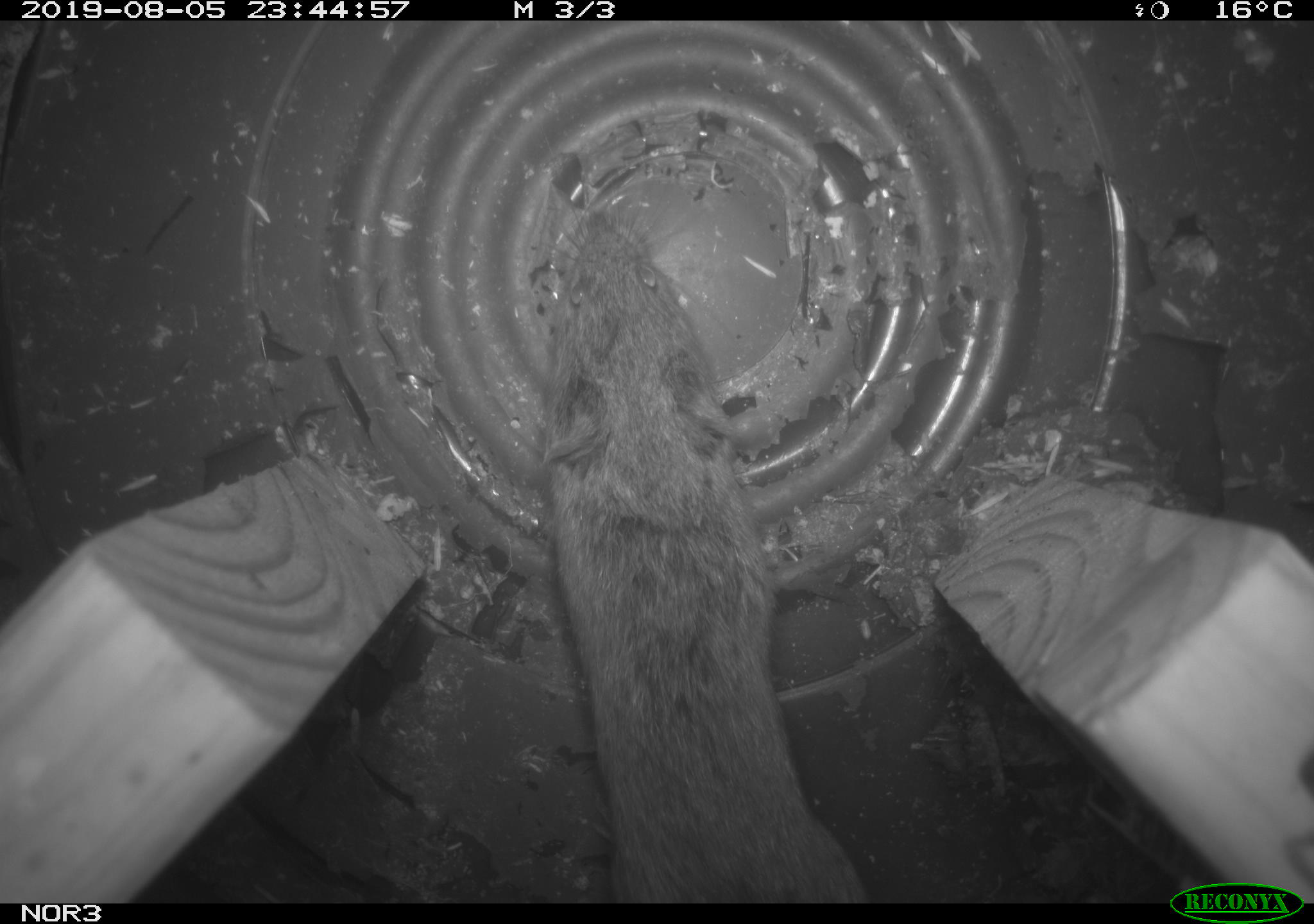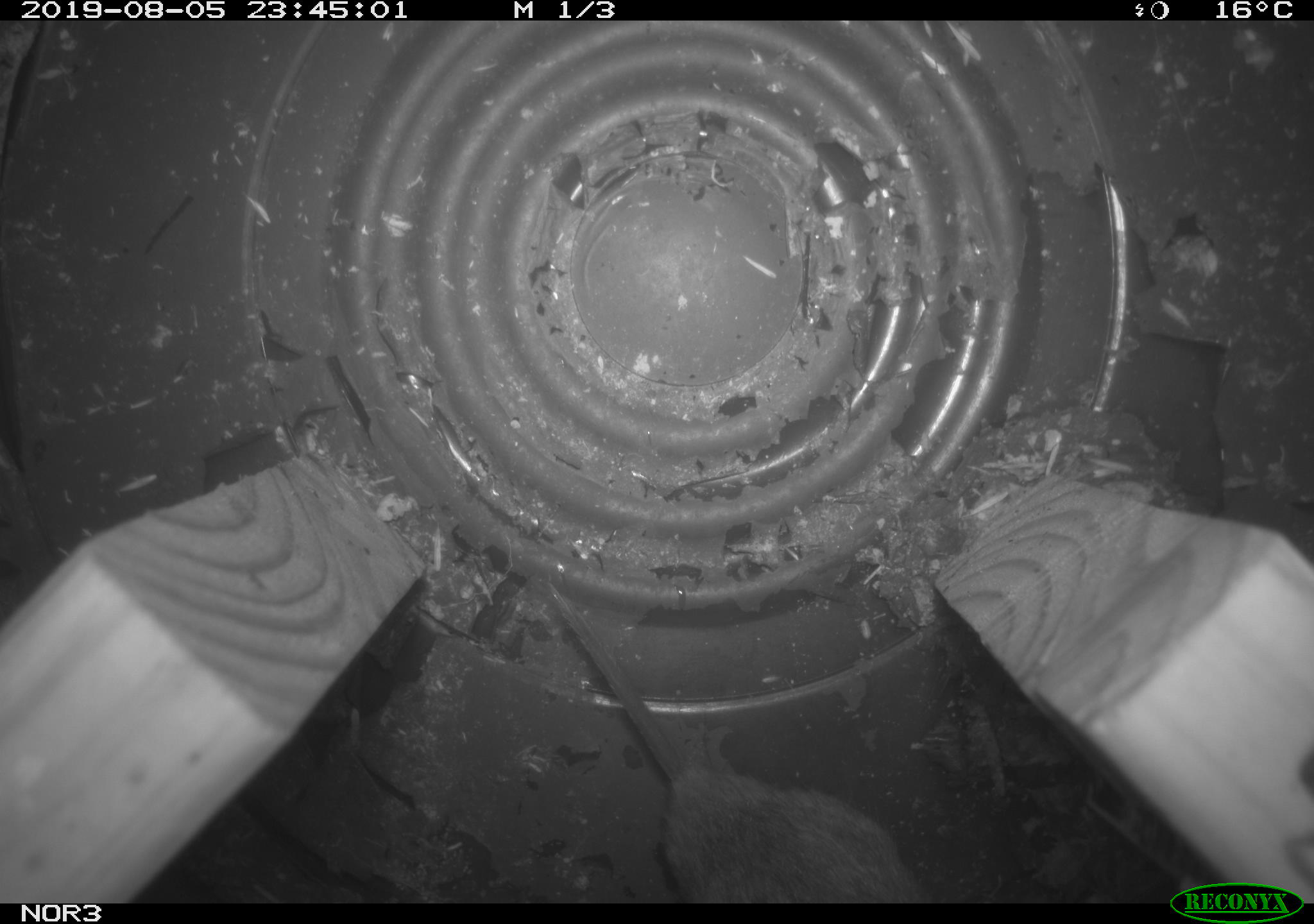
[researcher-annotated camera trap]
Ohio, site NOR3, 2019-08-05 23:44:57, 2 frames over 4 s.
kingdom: Animalia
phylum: Chordata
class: Mammalia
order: Rodentia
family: Cricetidae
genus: Microtus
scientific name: Microtus pennsylvanicus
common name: meadow vole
Meadow vole (Microtus pennsylvanicus).